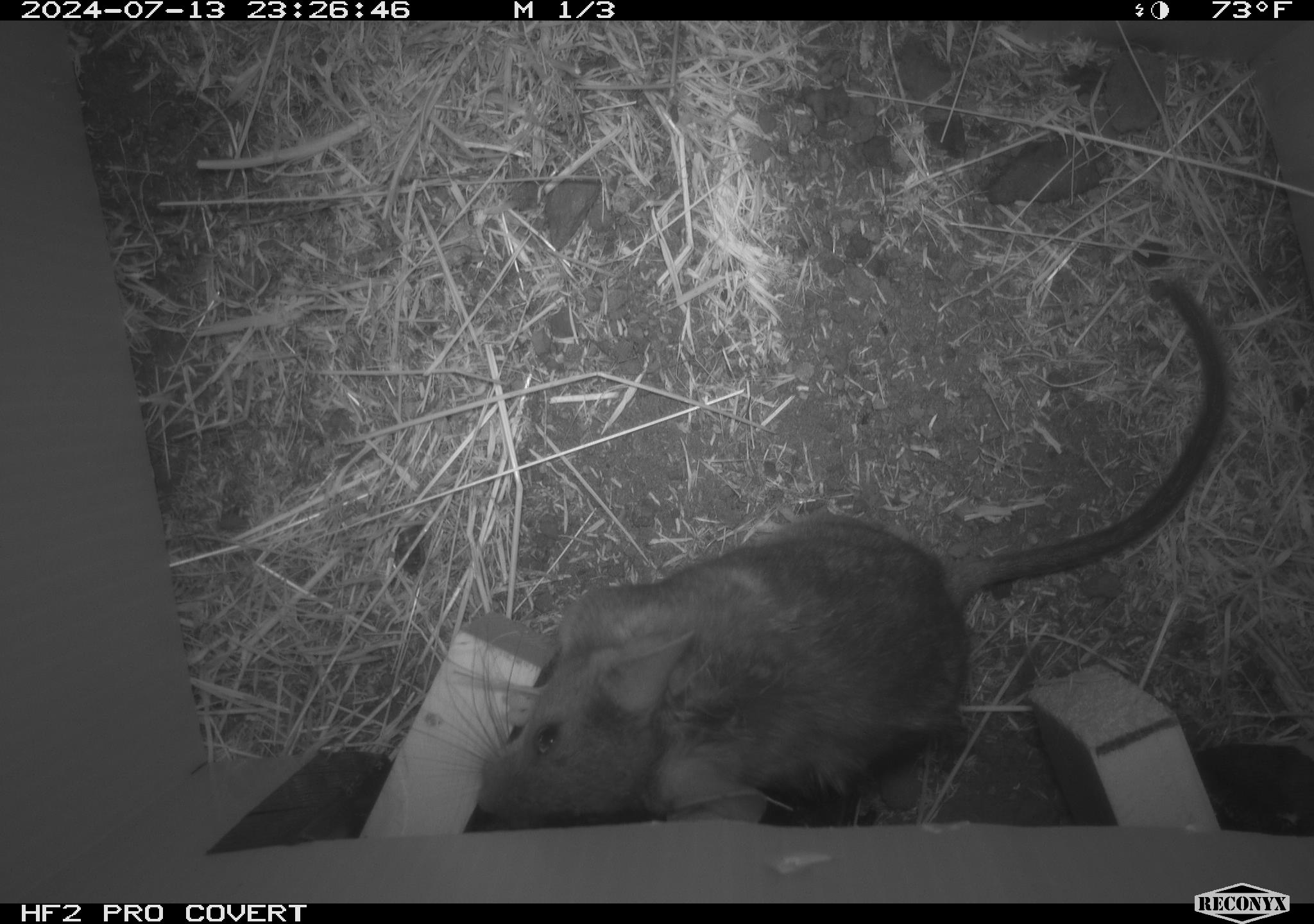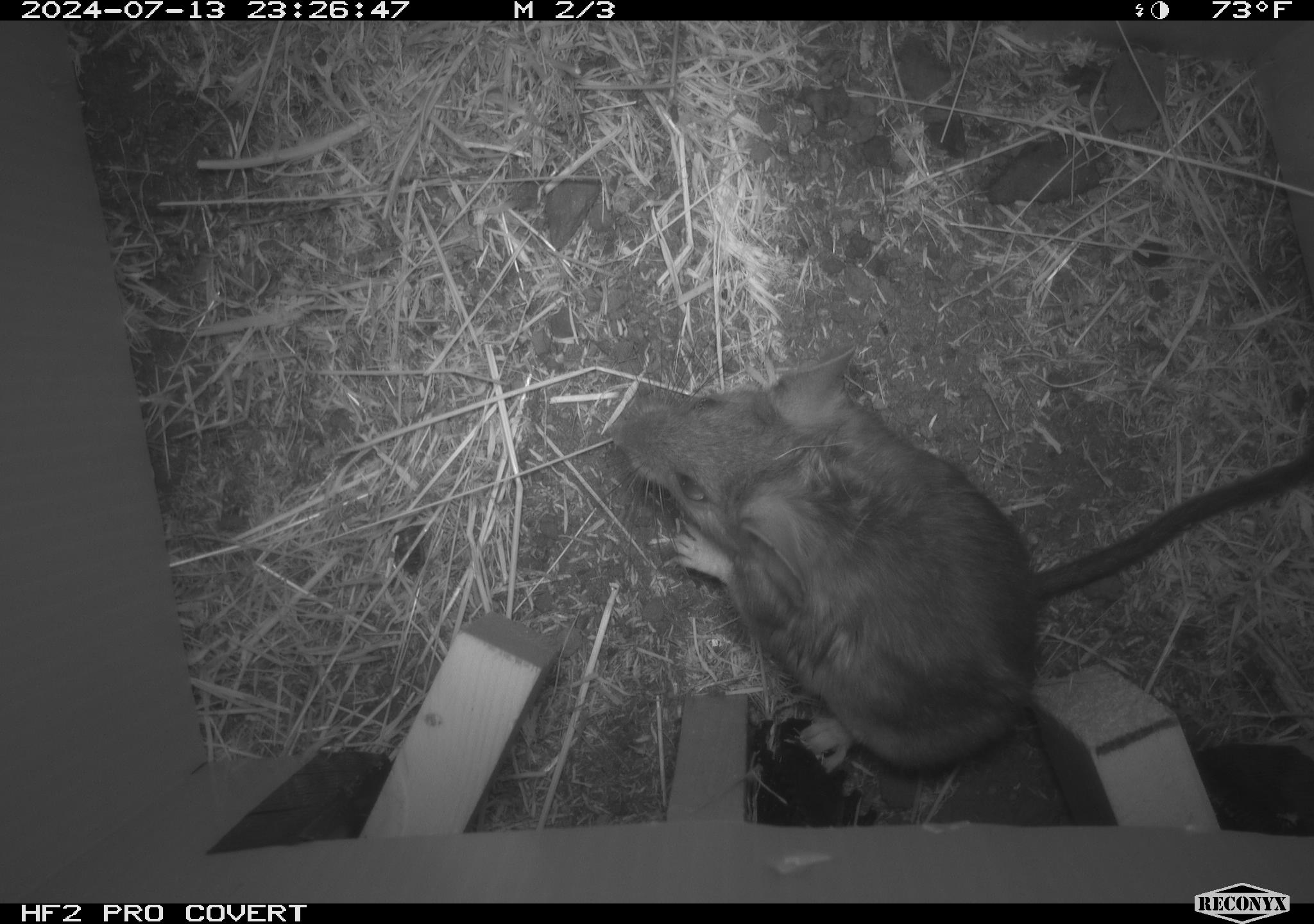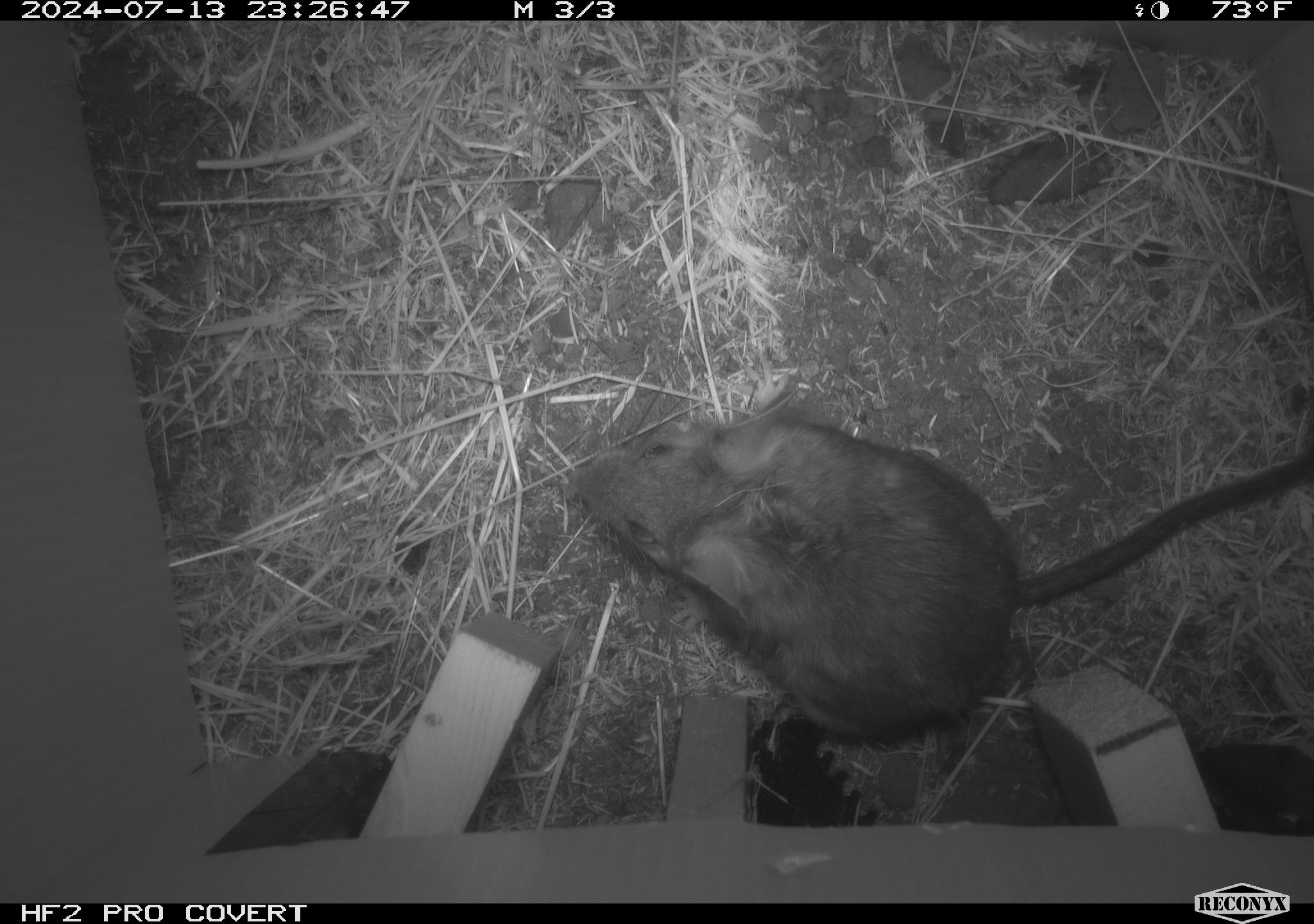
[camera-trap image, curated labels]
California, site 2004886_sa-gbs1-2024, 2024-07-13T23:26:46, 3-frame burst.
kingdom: Animalia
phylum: Chordata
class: Mammalia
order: Rodentia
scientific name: Rodentia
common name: woodrat or rat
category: woodrat or rat species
Woodrat or rat species (woodrat or rat) (Rodentia).